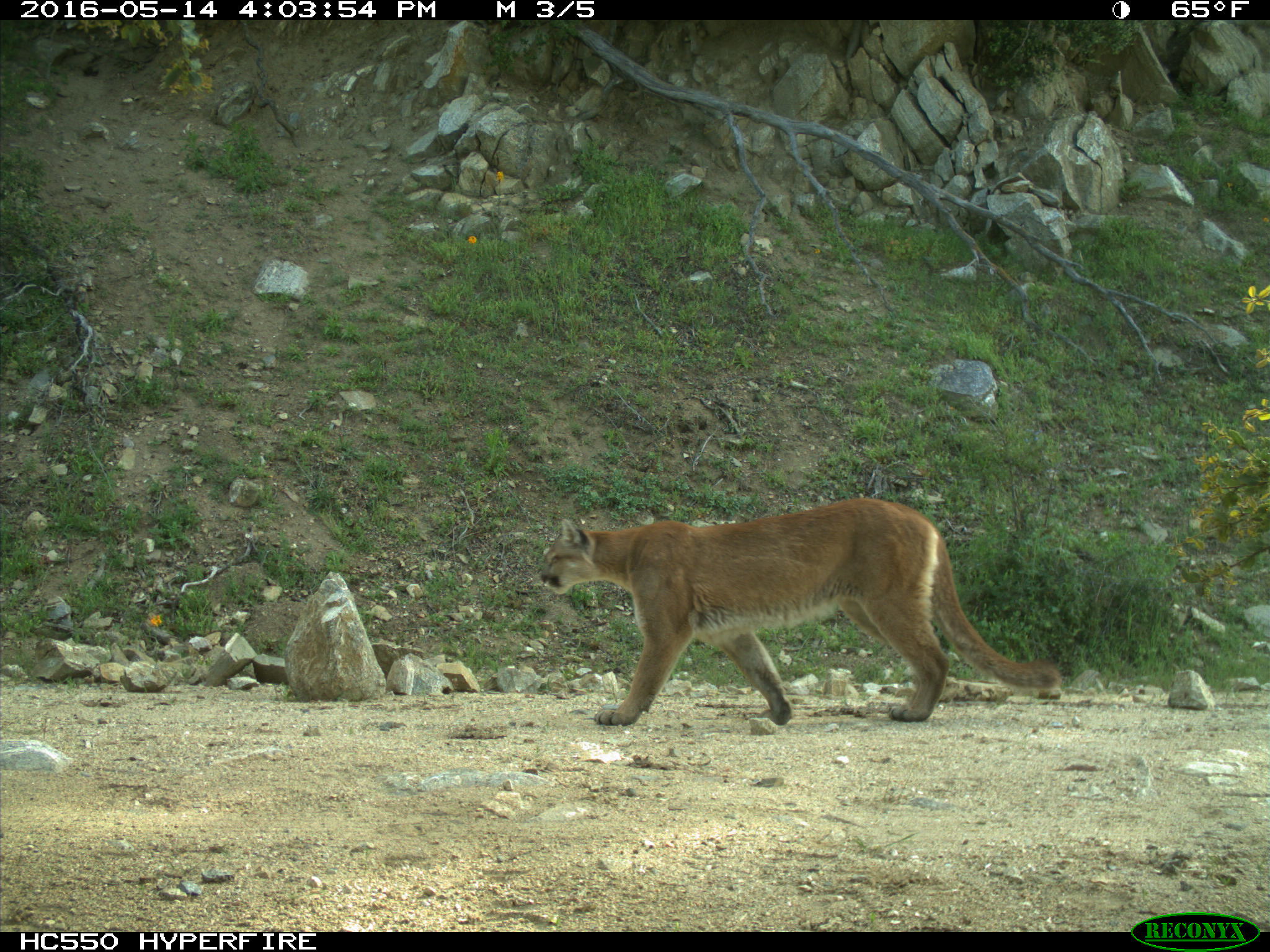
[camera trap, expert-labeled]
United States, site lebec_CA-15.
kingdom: Animalia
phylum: Chordata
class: Mammalia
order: Carnivora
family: Felidae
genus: Puma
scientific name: Puma concolor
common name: mountain lion